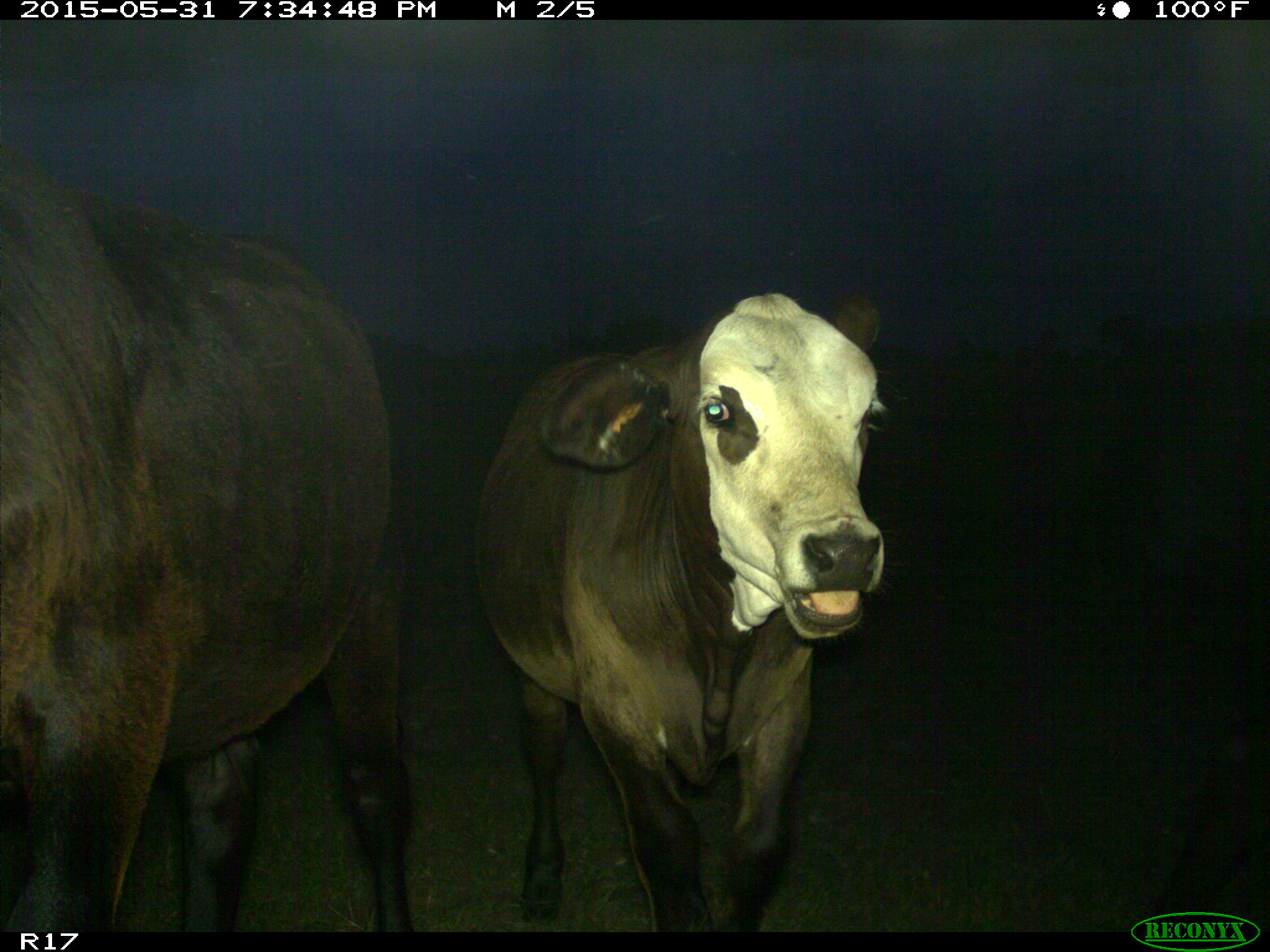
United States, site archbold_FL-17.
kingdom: Animalia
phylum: Chordata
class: Mammalia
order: Artiodactyla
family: Bovidae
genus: Bos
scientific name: Bos taurus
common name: domestic cow